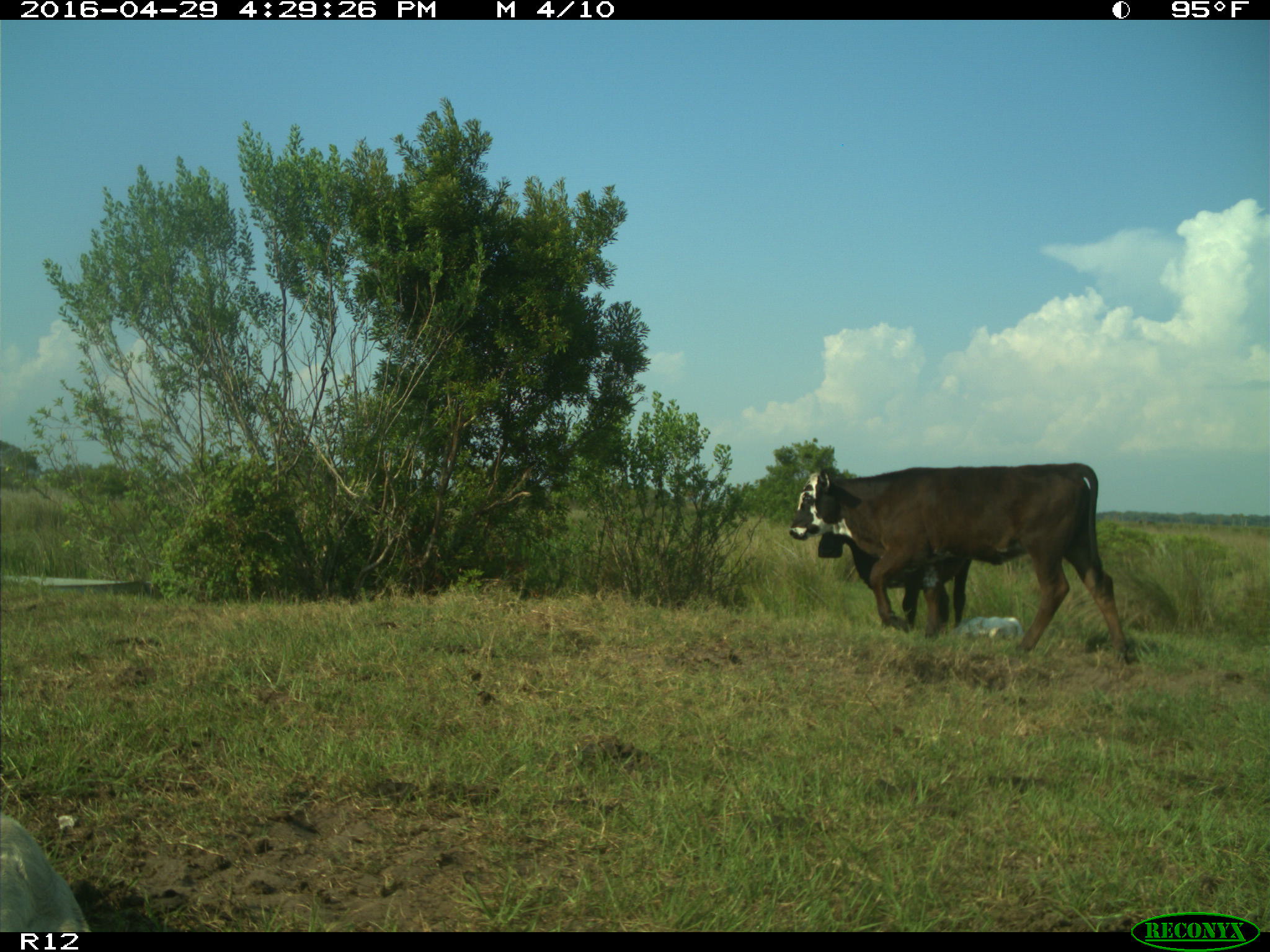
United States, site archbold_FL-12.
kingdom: Animalia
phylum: Chordata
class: Mammalia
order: Artiodactyla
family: Bovidae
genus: Bos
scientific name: Bos taurus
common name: domestic cow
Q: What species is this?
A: Bos taurus (domestic cow).